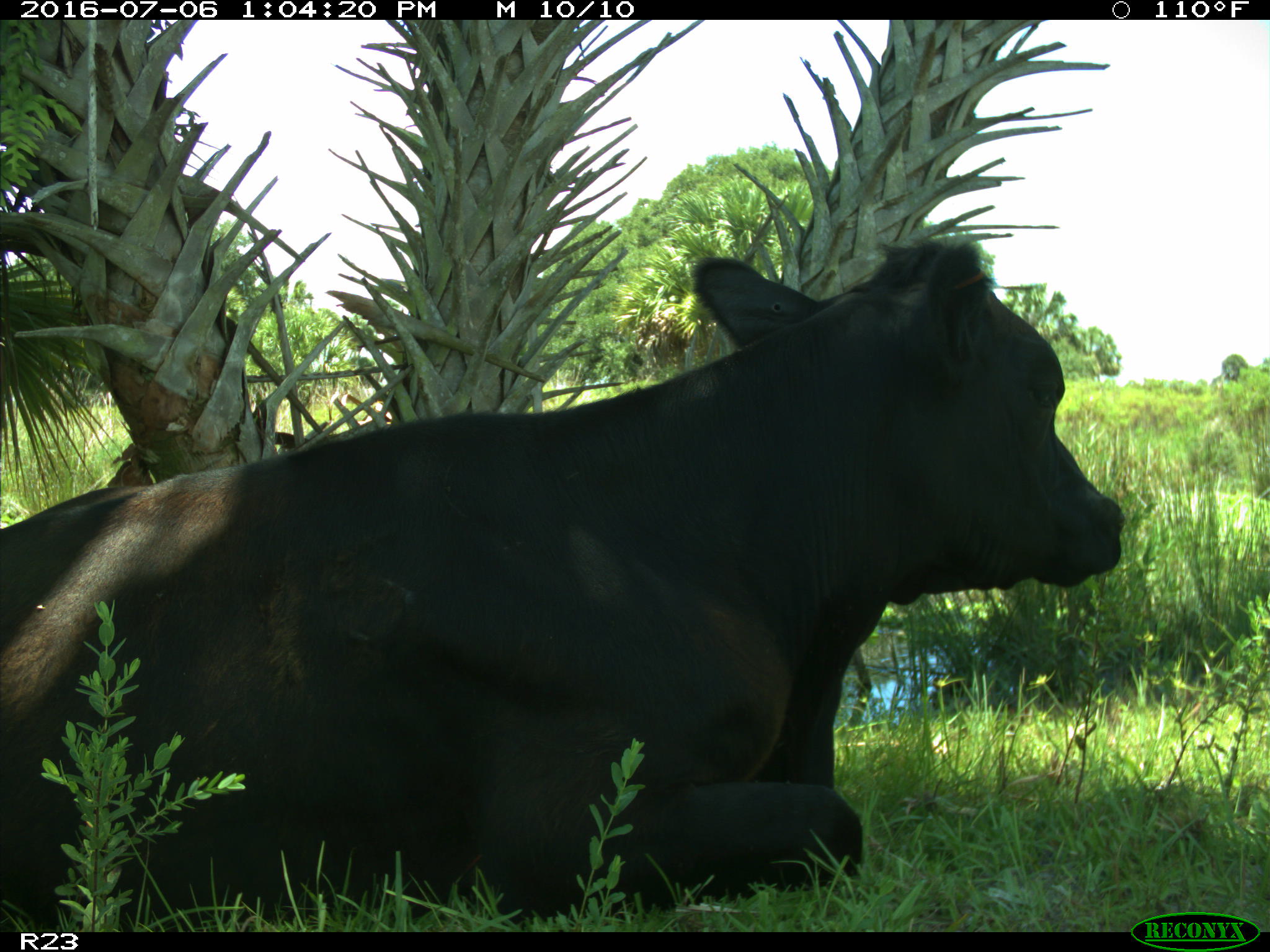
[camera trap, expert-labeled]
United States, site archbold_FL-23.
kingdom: Animalia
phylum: Chordata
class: Mammalia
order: Artiodactyla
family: Bovidae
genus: Bos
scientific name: Bos taurus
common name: domestic cow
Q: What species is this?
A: Bos taurus (domestic cow).